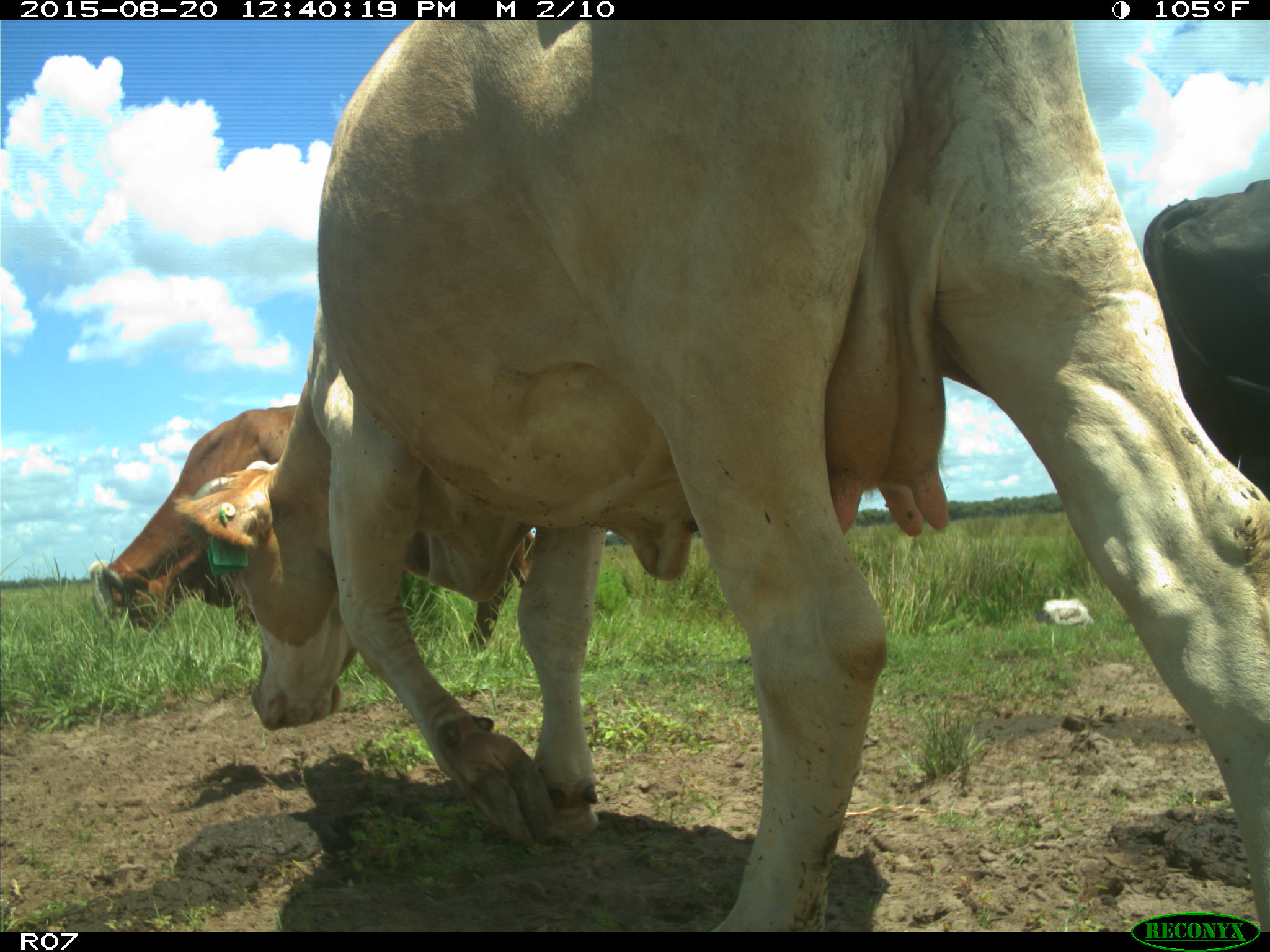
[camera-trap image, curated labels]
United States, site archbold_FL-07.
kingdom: Animalia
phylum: Chordata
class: Mammalia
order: Artiodactyla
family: Bovidae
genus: Bos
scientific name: Bos taurus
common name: domestic cow